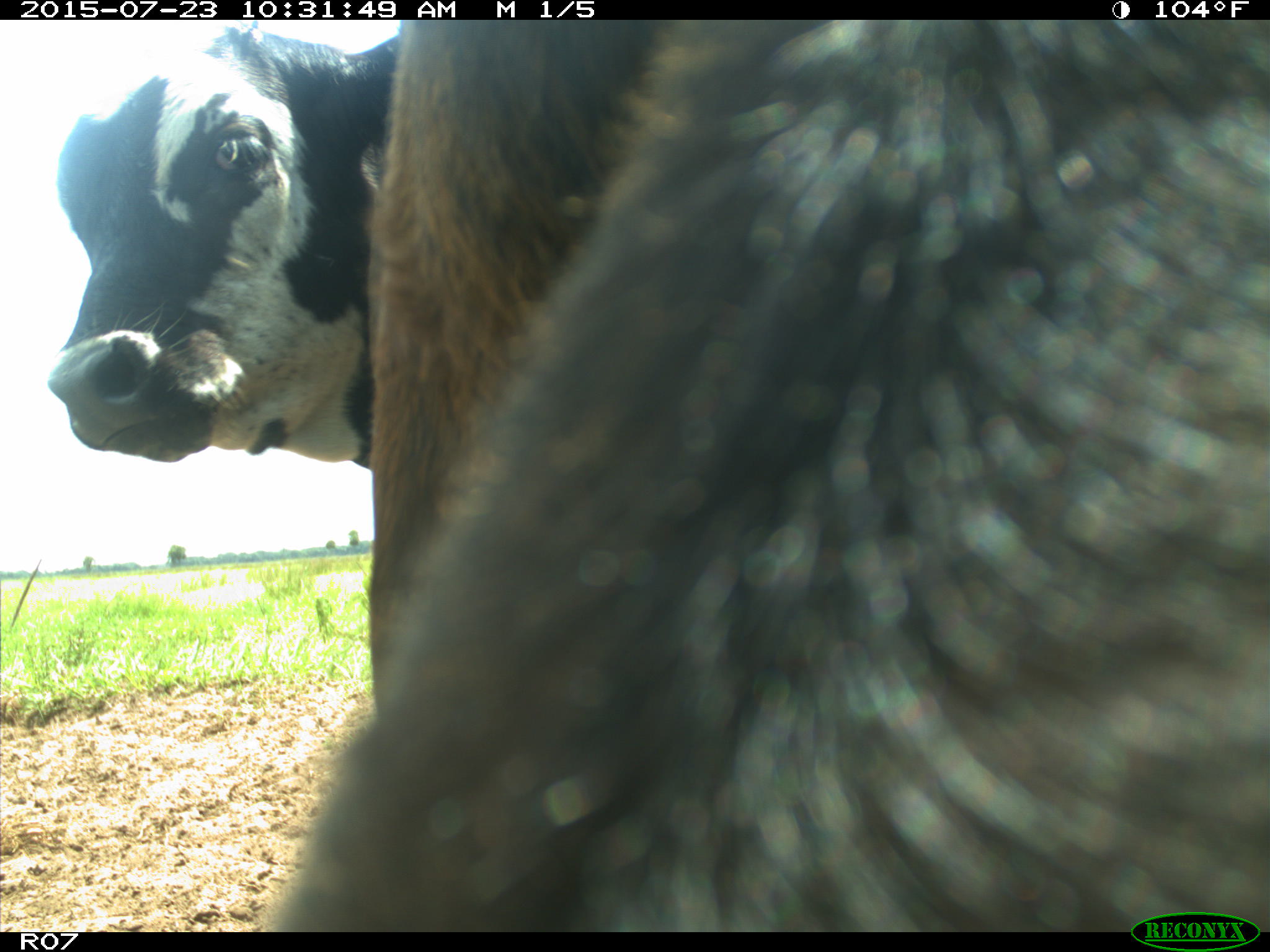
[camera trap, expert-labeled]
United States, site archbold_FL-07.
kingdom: Animalia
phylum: Chordata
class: Mammalia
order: Artiodactyla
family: Bovidae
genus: Bos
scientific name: Bos taurus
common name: domestic cow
Bos taurus (domestic cow).